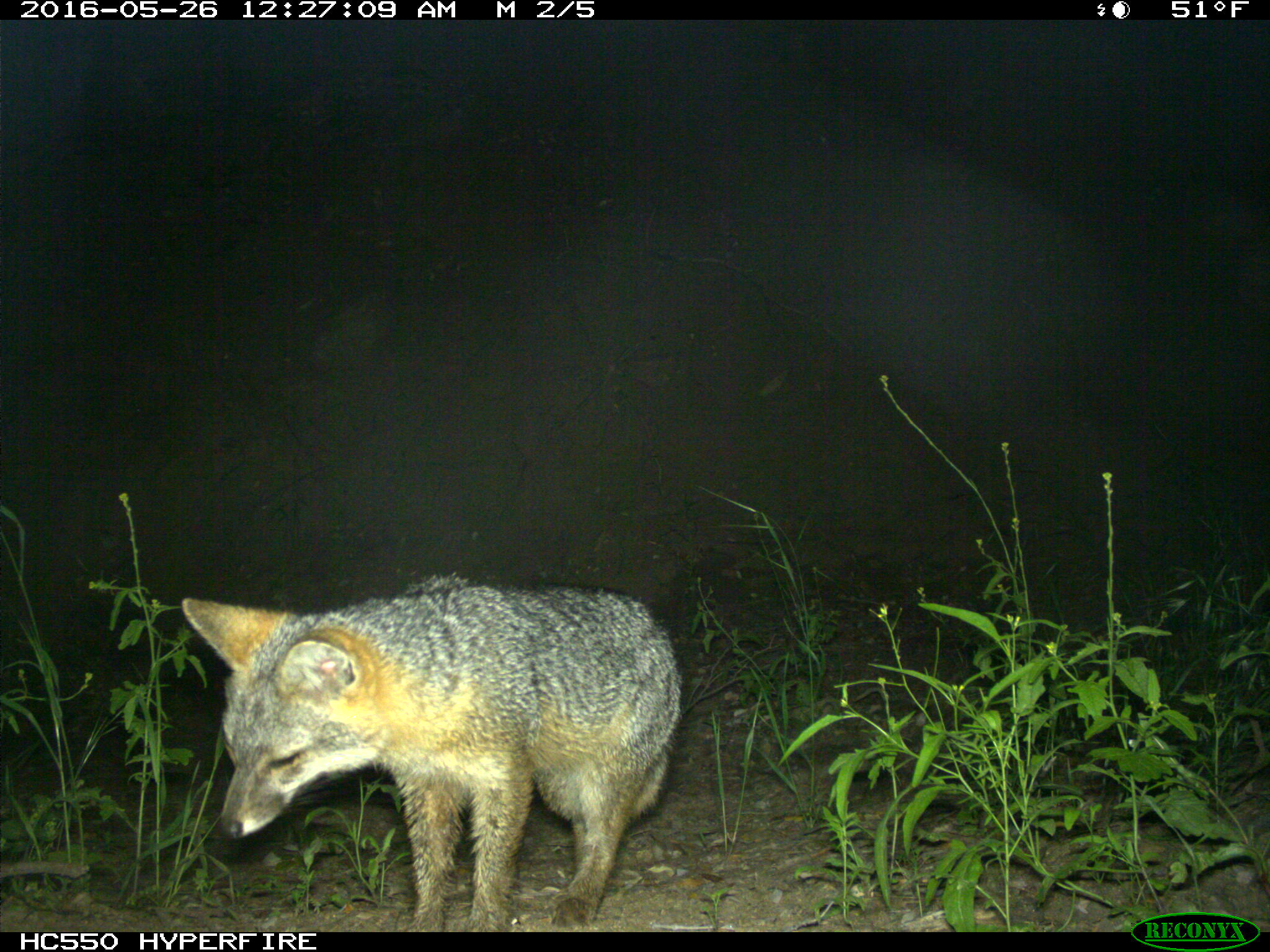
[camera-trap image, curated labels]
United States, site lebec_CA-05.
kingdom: Animalia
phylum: Chordata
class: Mammalia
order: Carnivora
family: Canidae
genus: Urocyon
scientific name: Urocyon cinereoargenteus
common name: gray fox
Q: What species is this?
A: Urocyon cinereoargenteus (gray fox).